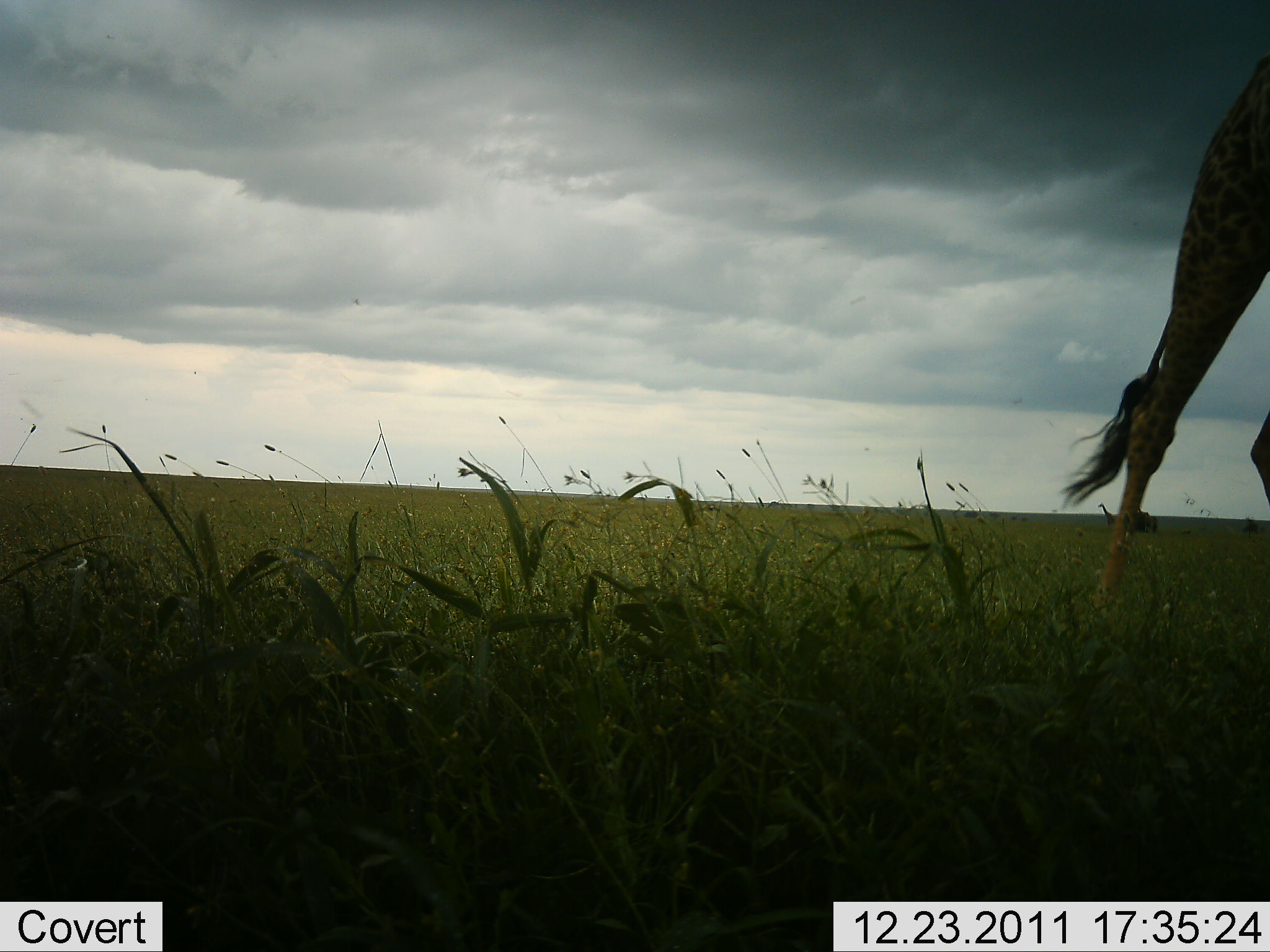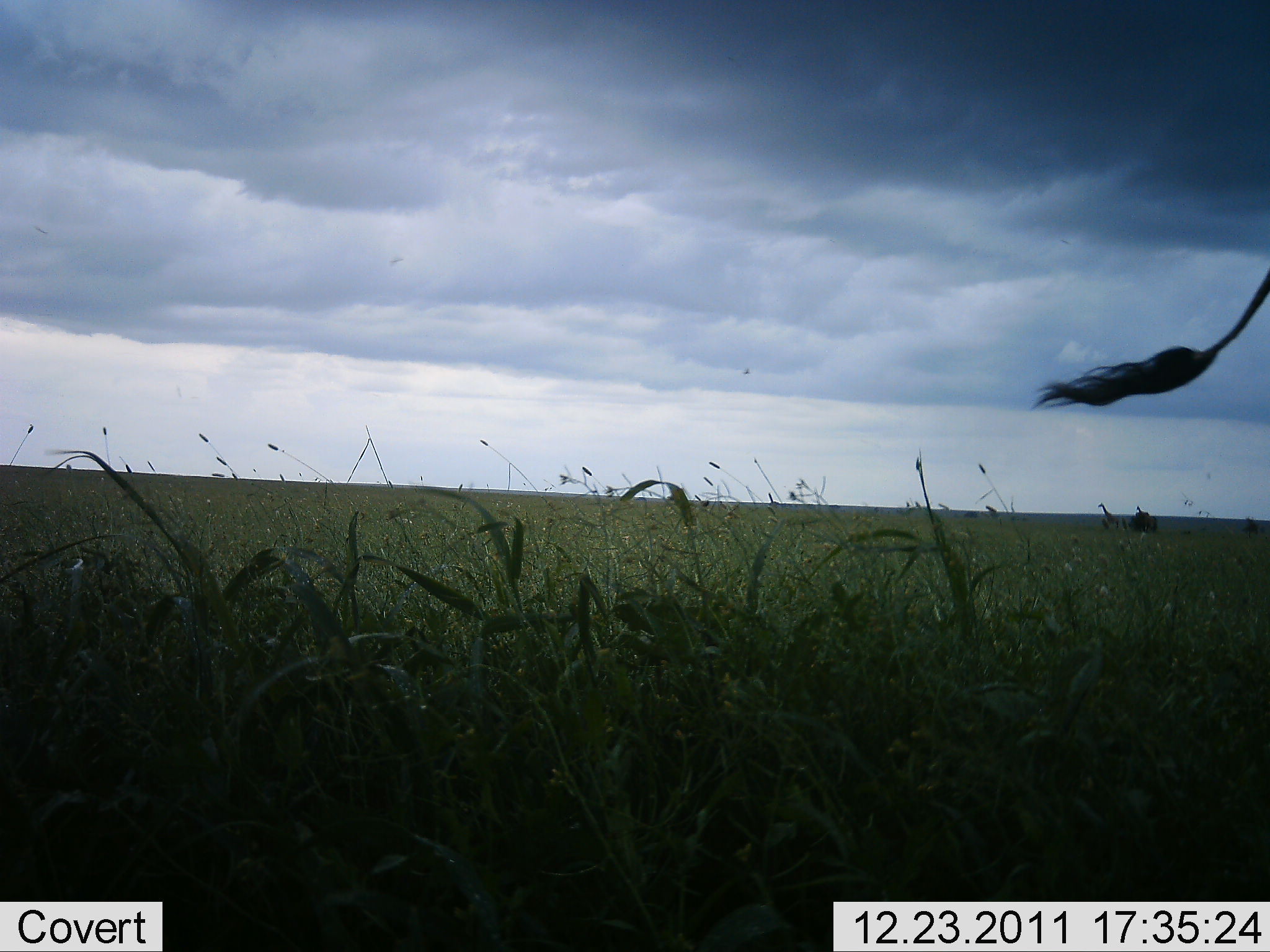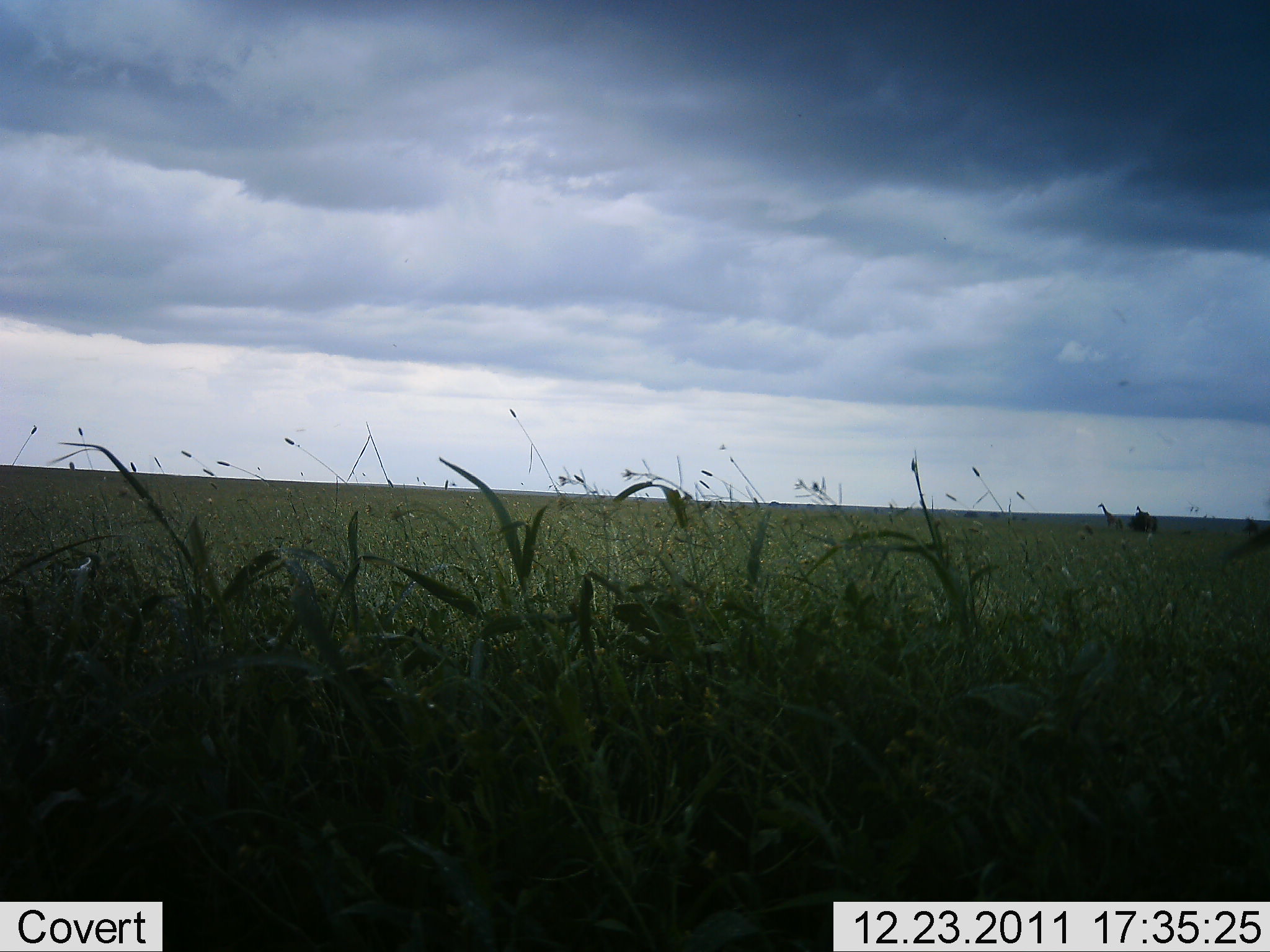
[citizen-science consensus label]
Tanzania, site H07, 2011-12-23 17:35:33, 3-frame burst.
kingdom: Animalia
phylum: Chordata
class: Mammalia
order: Artiodactyla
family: Giraffidae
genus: Giraffa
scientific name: Giraffa camelopardalis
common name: giraffe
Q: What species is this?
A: Giraffe (Giraffa camelopardalis).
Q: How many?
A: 1.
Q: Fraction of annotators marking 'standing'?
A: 42%.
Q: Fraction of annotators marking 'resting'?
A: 0%.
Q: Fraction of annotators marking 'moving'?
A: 92%.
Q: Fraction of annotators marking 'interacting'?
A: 0%.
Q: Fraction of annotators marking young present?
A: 0%.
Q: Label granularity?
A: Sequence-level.